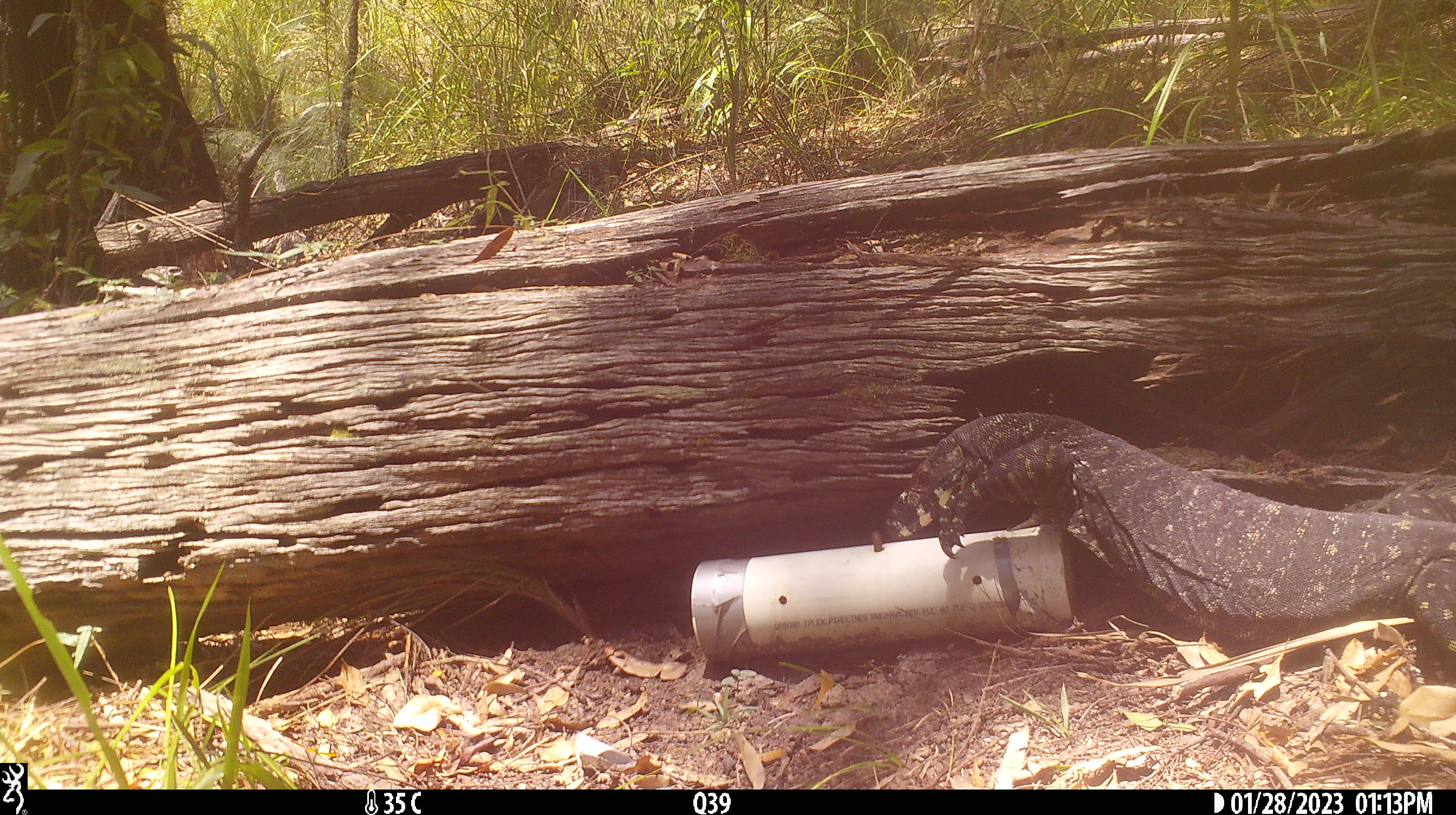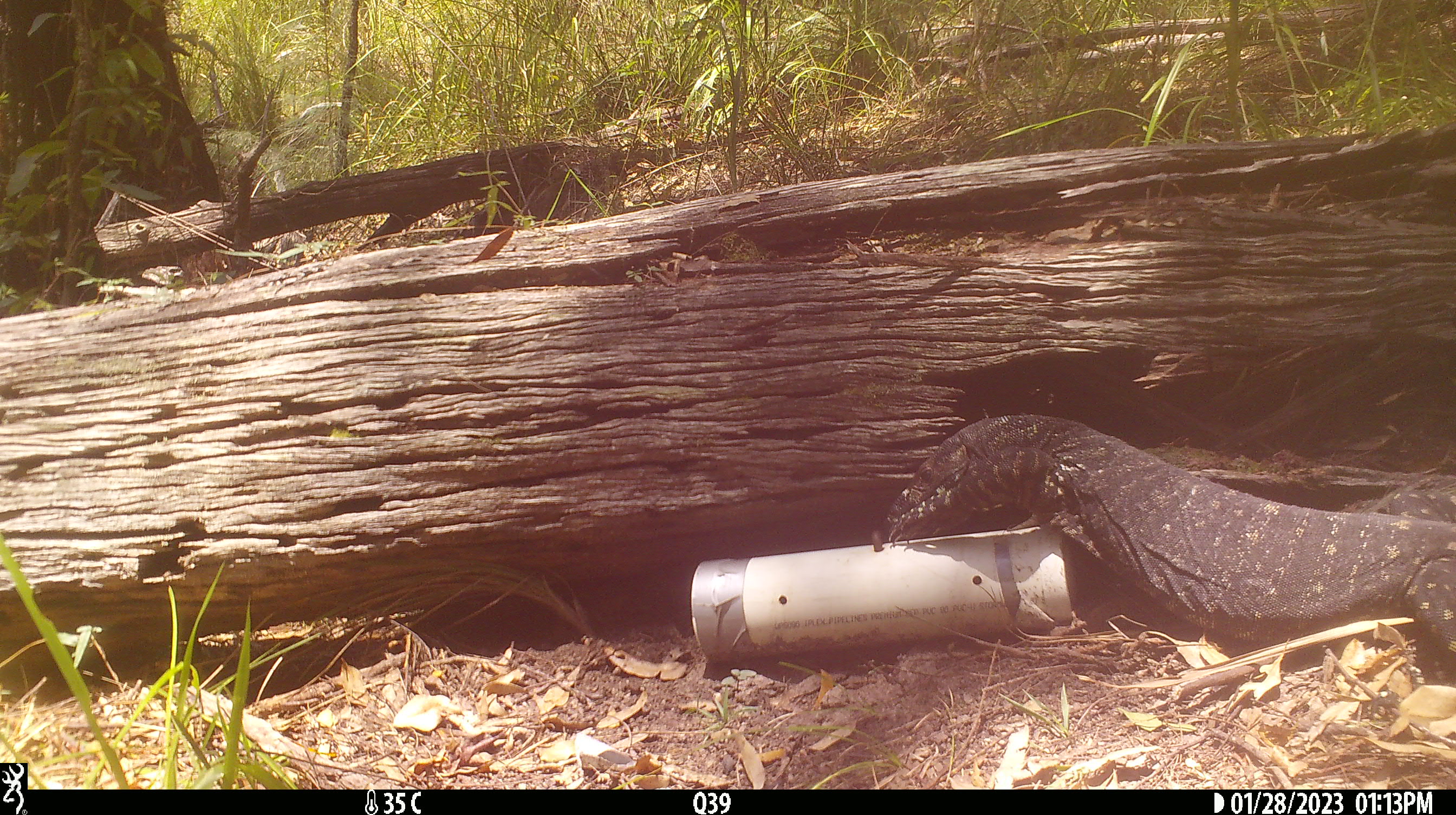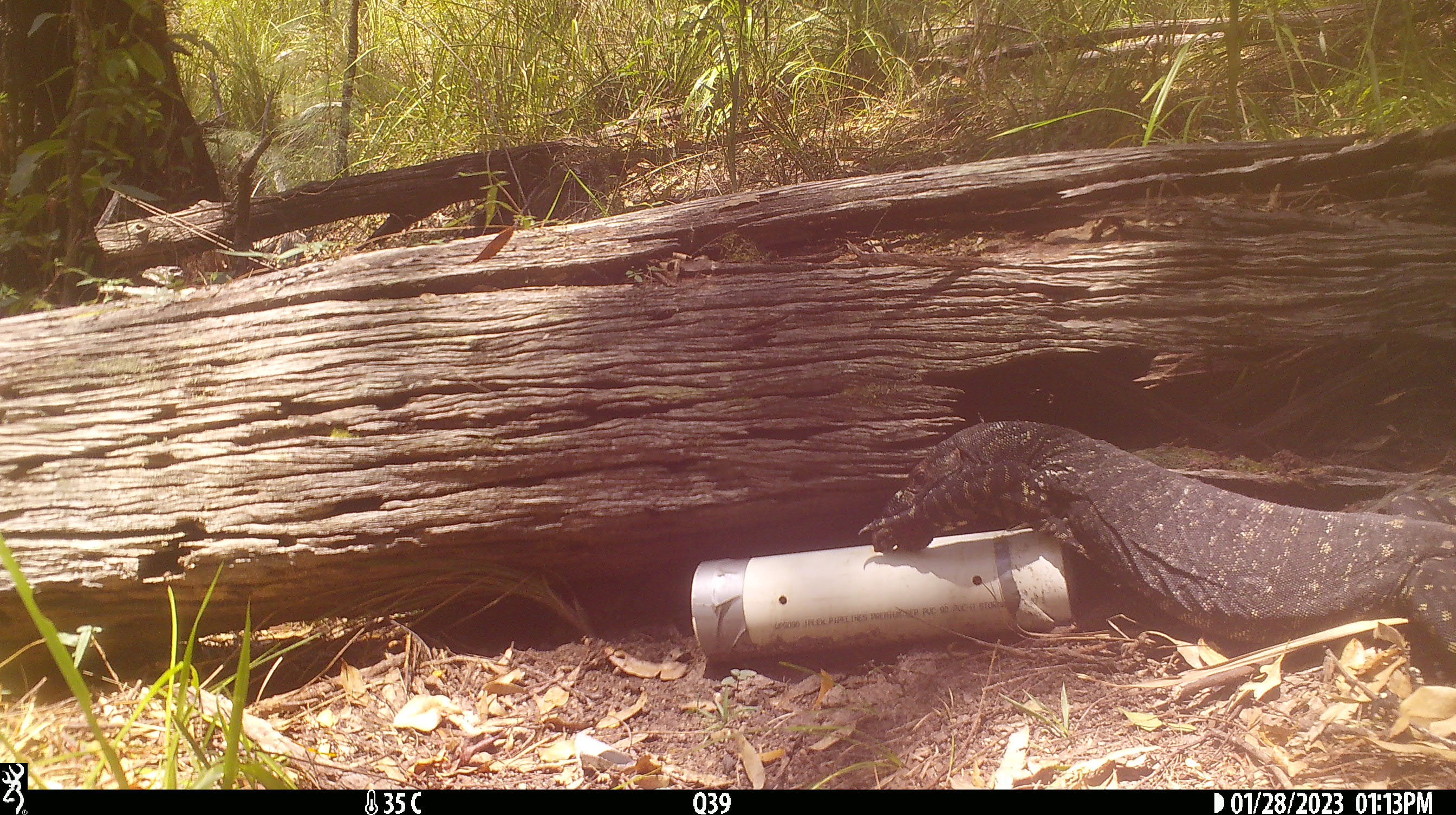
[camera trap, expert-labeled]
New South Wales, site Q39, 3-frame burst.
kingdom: Animalia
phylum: Chordata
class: Reptilia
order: Squamata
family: Varanidae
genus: Varanus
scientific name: Varanus varius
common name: lace monitor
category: goanna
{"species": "goanna (lace monitor) (Varanus varius)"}